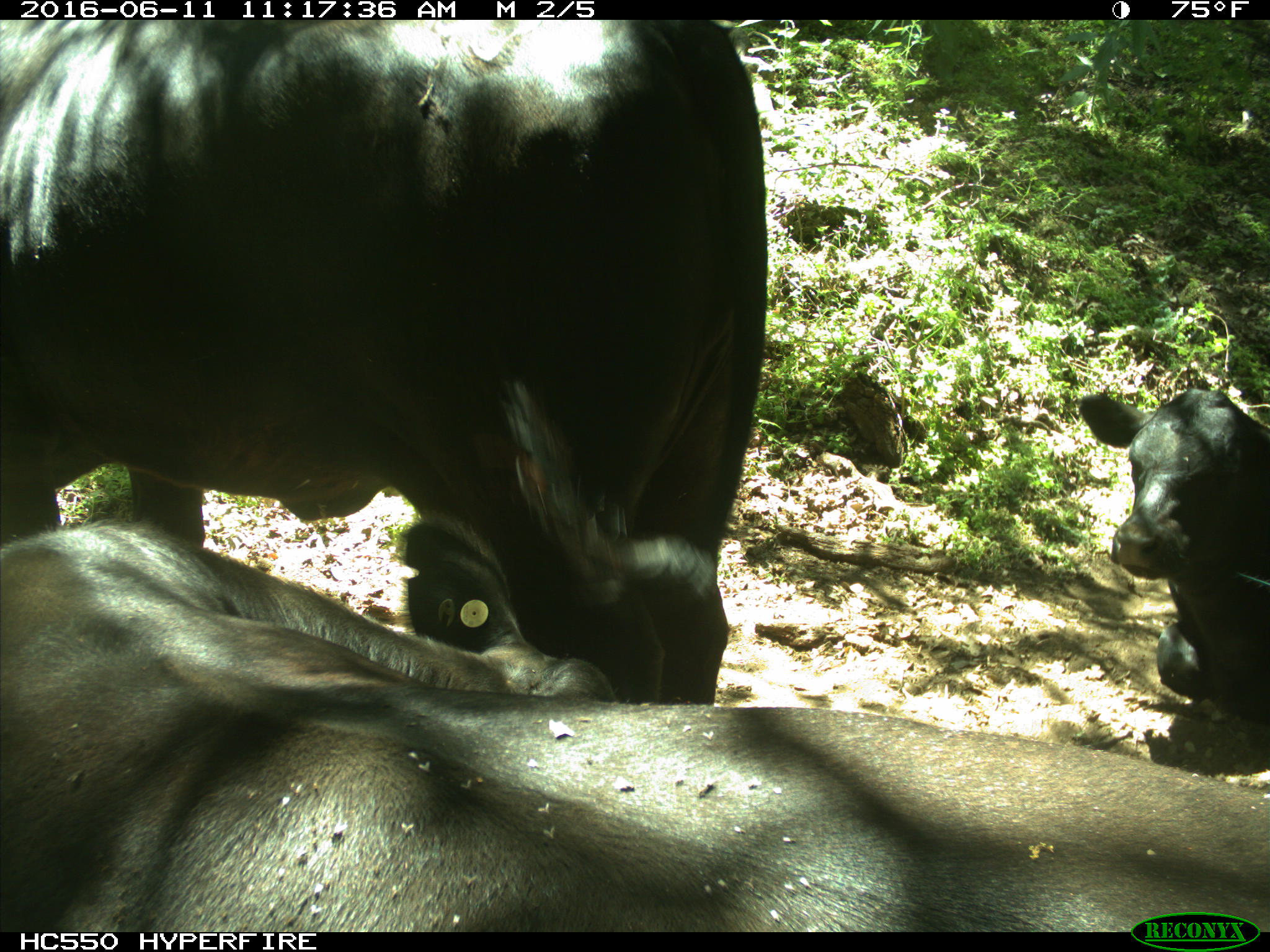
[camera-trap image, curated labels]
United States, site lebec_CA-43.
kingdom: Animalia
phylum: Chordata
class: Mammalia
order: Artiodactyla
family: Bovidae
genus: Bos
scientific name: Bos taurus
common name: domestic cow